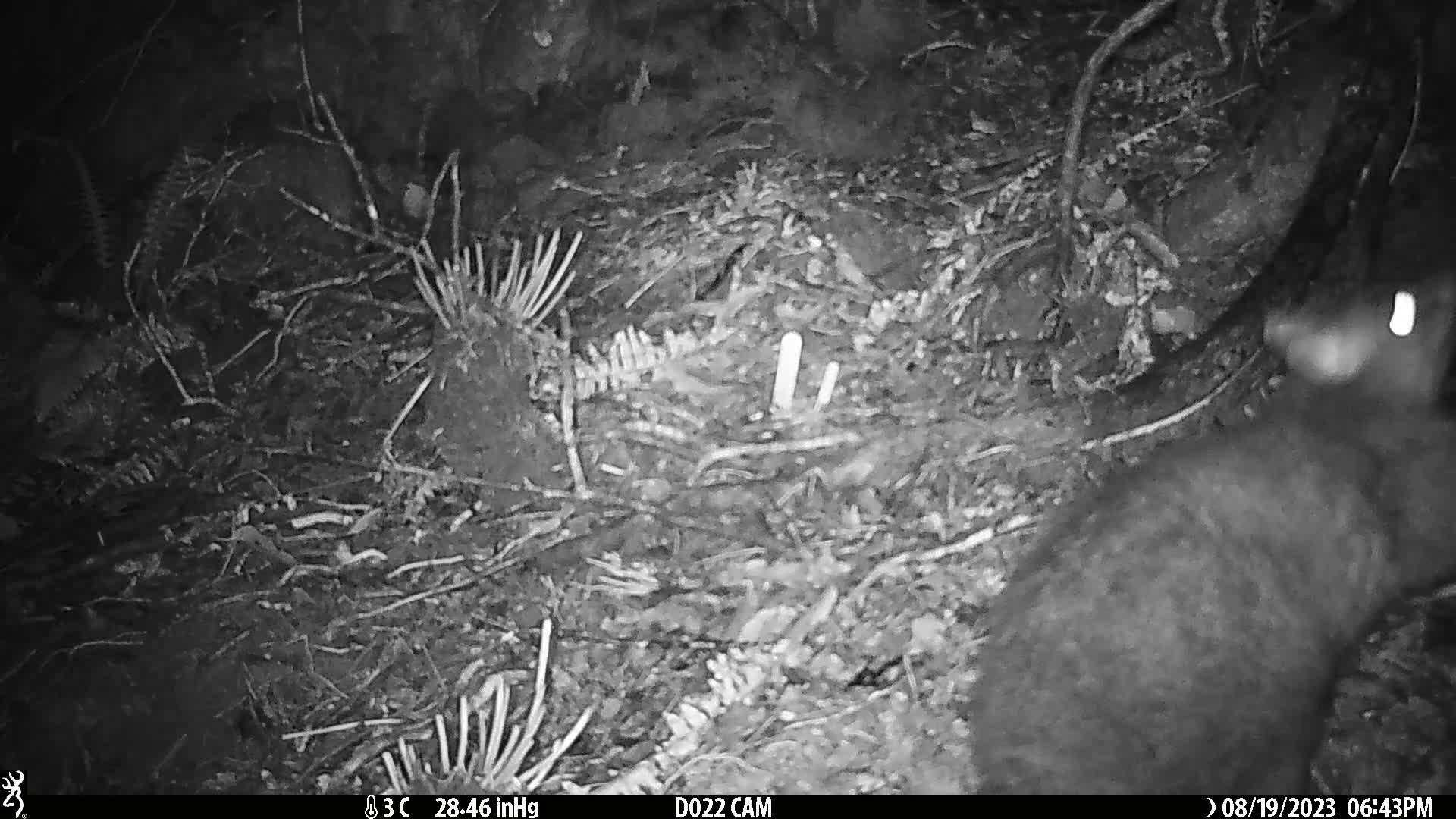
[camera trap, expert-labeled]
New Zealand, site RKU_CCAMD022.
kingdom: Animalia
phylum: Chordata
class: Mammalia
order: Diprotodontia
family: Phalangeridae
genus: Trichosurus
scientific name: Trichosurus vulpecula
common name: common brushtail possum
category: possum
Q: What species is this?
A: Possum (common brushtail possum) (Trichosurus vulpecula).